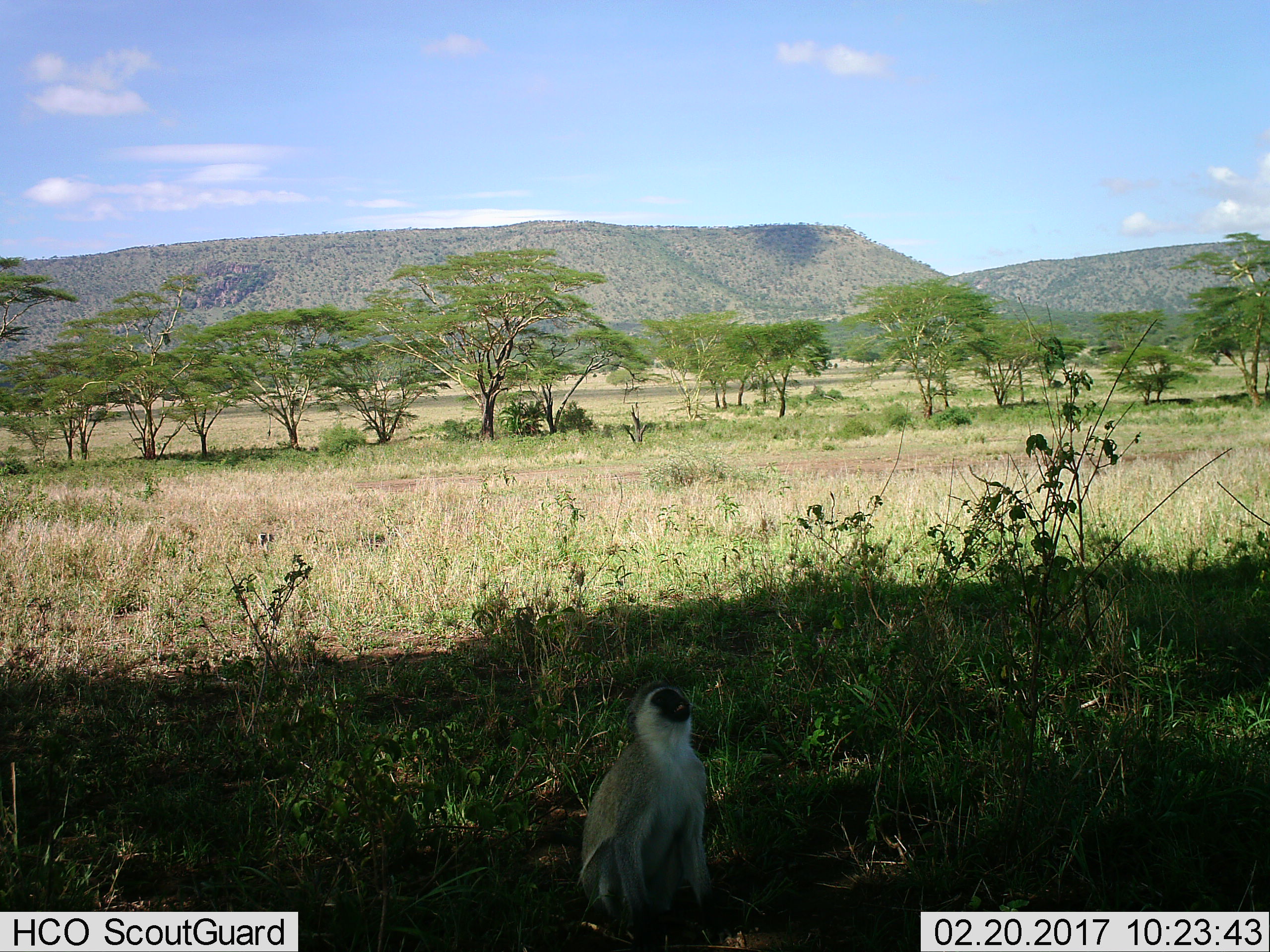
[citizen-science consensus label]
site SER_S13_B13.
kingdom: Animalia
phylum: Chordata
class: Mammalia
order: Primates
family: Cercopithecidae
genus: Chlorocebus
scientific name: Chlorocebus pygerythrus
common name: vervet monkey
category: monkeyvervet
Monkeyvervet (vervet monkey) (Chlorocebus pygerythrus), count 1. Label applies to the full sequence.